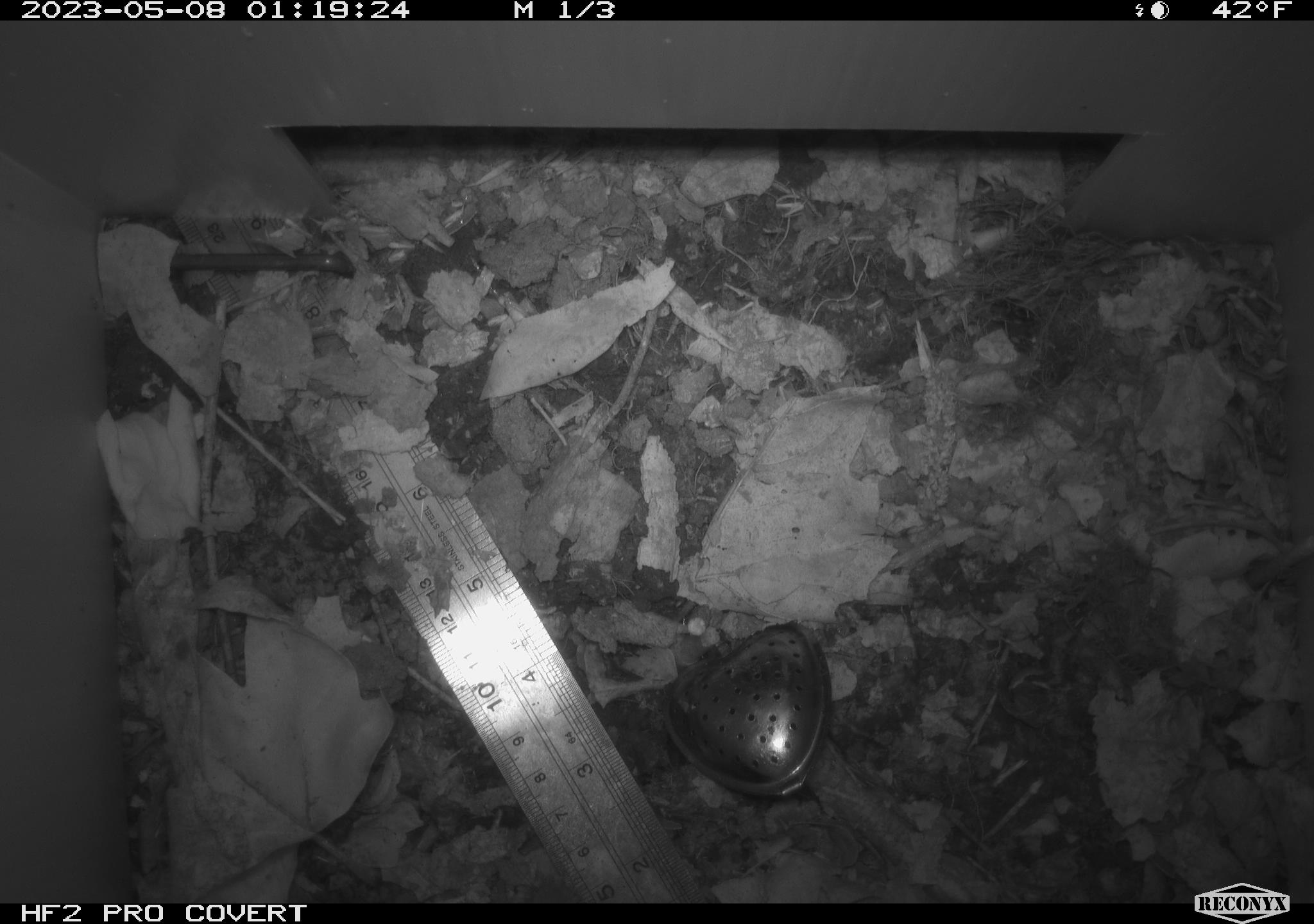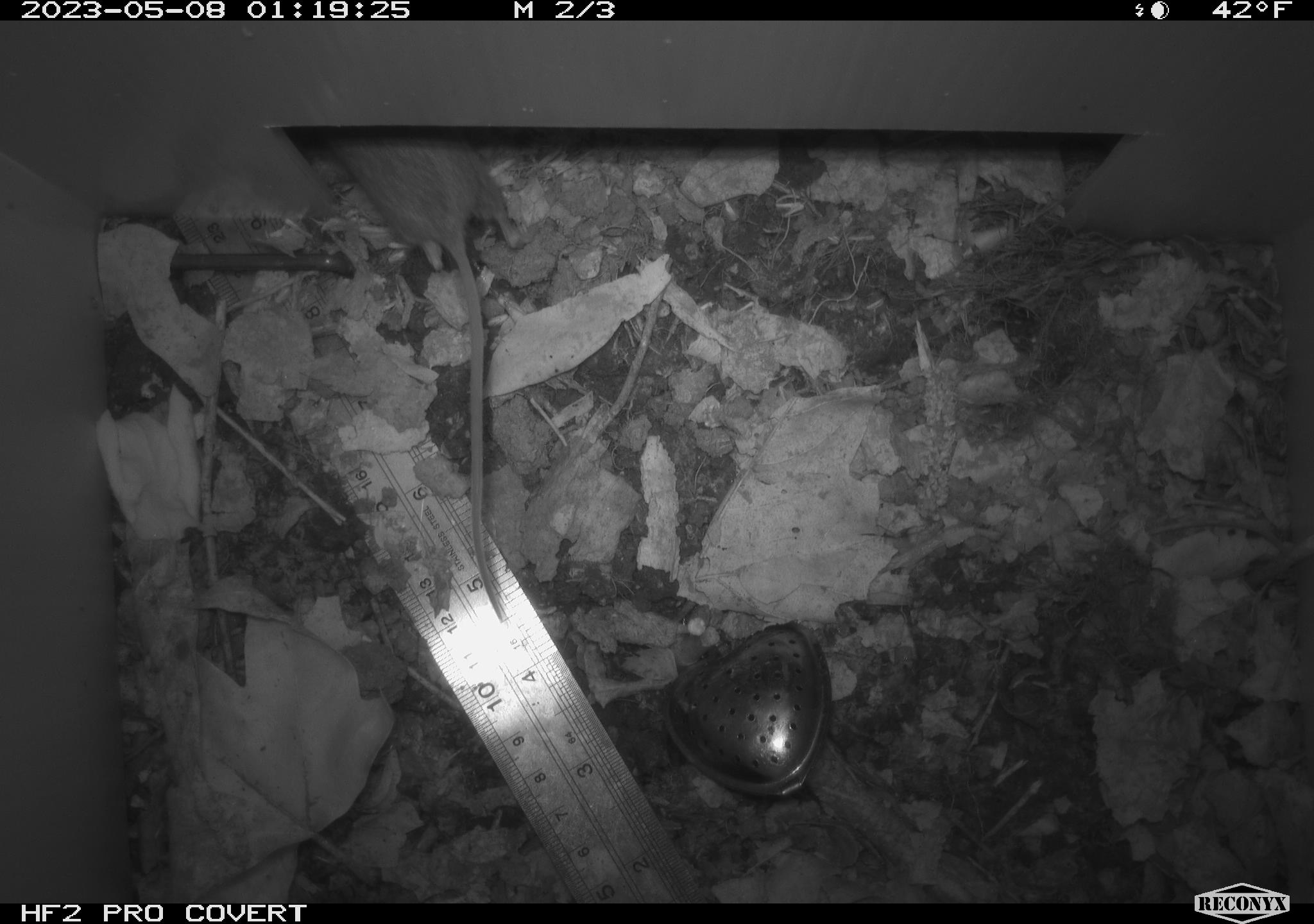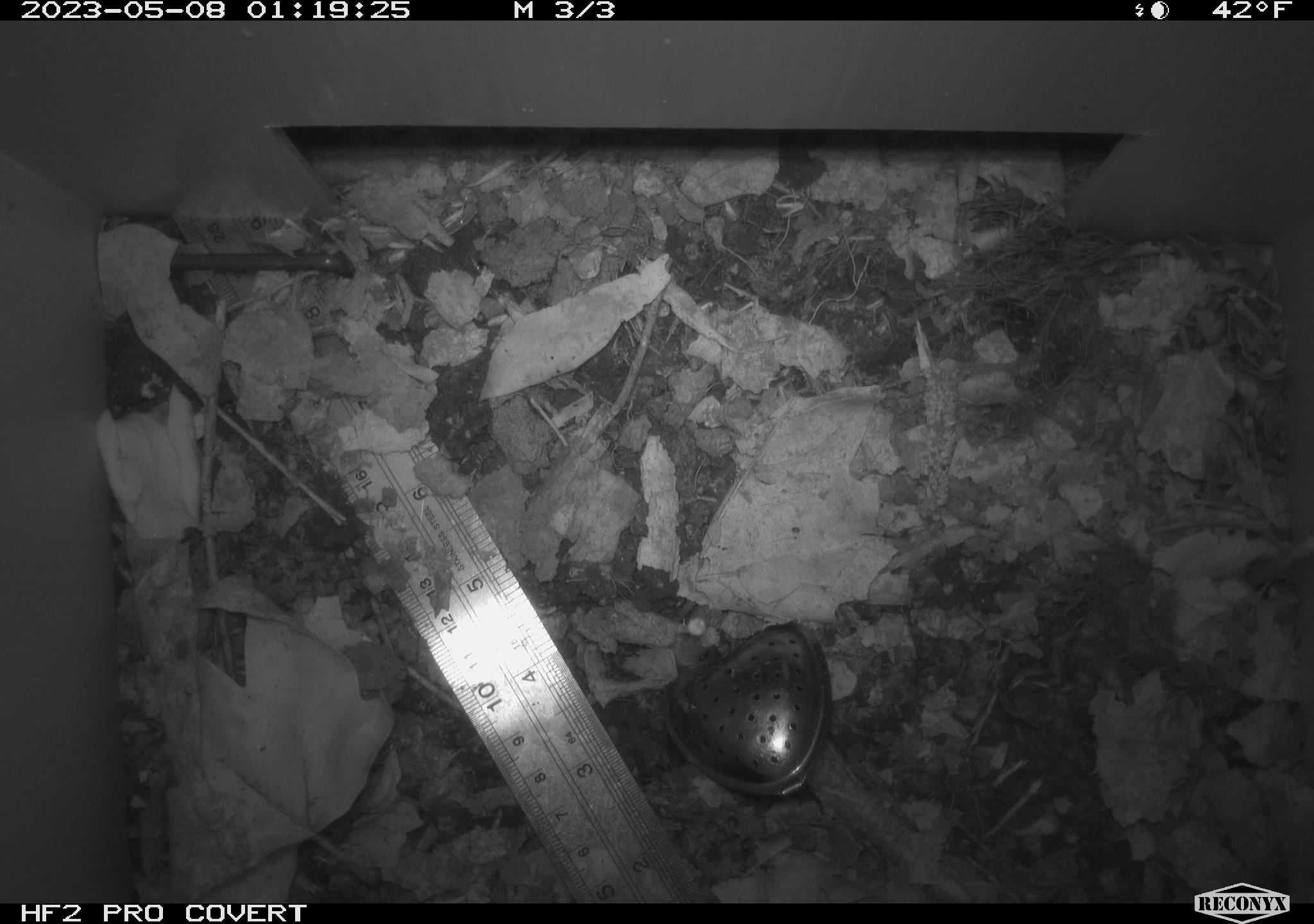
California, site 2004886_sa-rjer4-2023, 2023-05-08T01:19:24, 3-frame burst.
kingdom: Animalia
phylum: Chordata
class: Mammalia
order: Rodentia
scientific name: Rodentia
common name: mouse species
Mouse species (Rodentia).